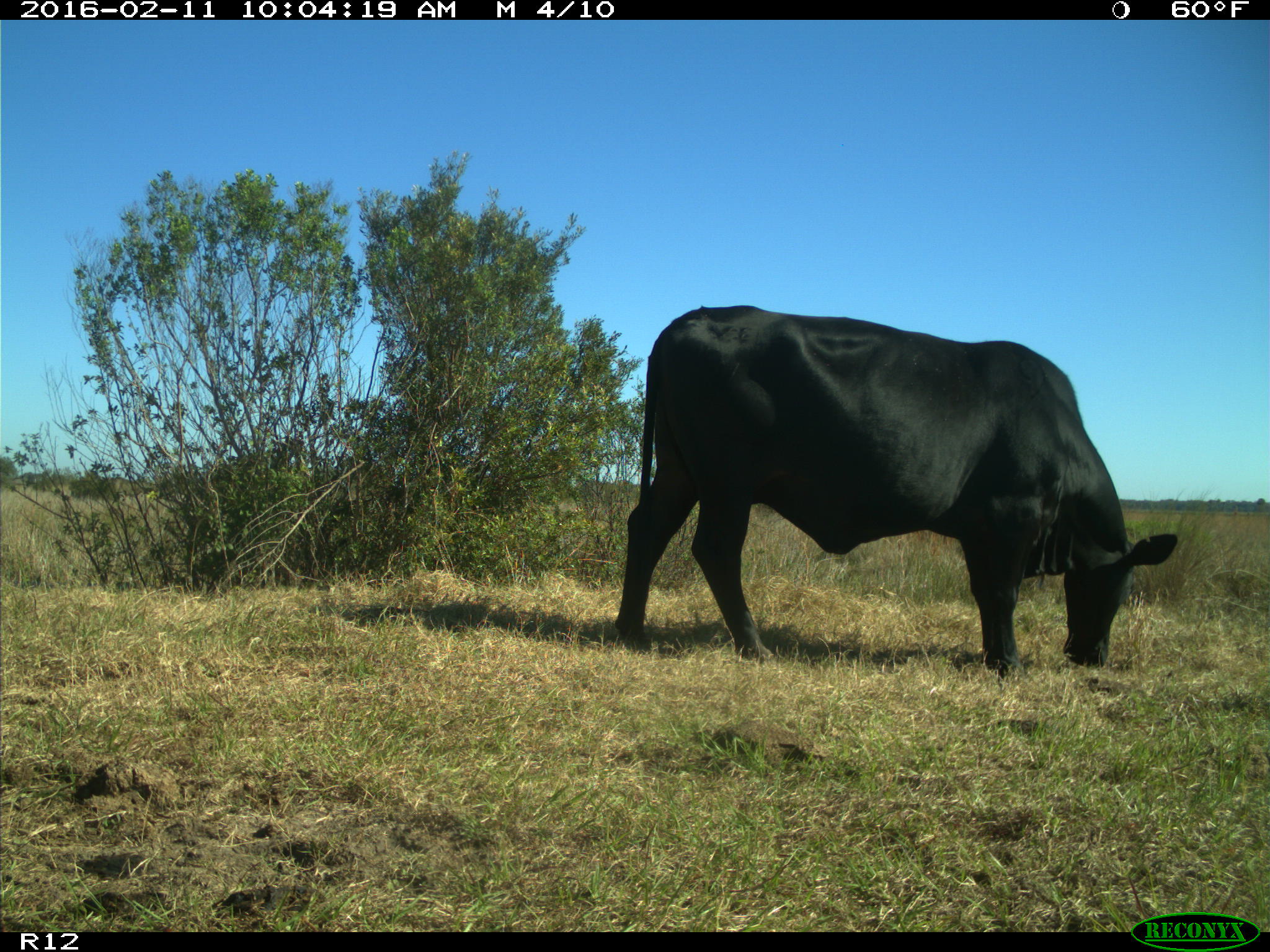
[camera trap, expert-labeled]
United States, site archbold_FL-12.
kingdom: Animalia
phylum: Chordata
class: Mammalia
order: Artiodactyla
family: Bovidae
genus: Bos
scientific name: Bos taurus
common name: domestic cow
Bos taurus (domestic cow).